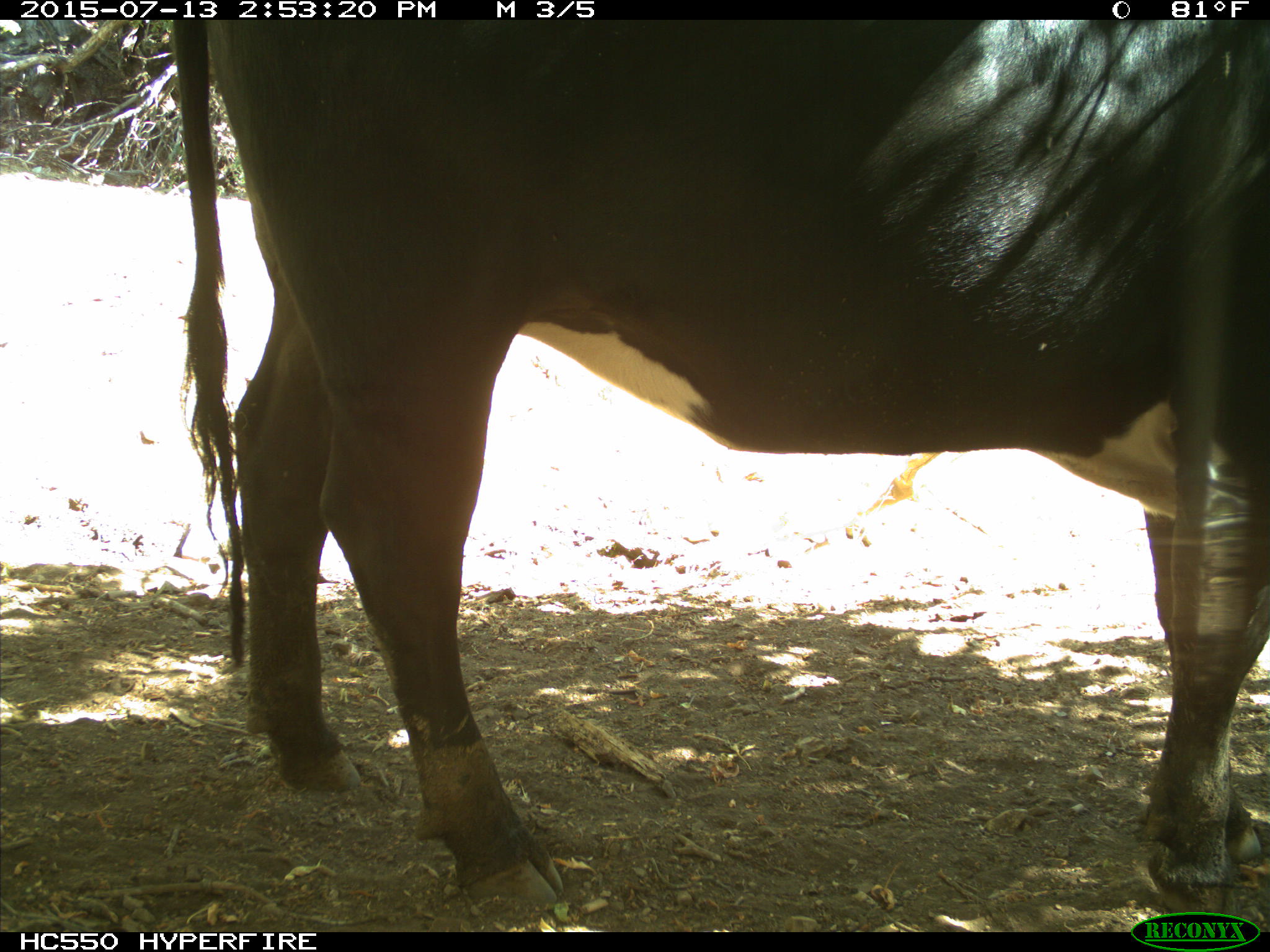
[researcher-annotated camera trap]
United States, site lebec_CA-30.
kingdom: Animalia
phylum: Chordata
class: Mammalia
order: Artiodactyla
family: Bovidae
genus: Bos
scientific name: Bos taurus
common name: domestic cow